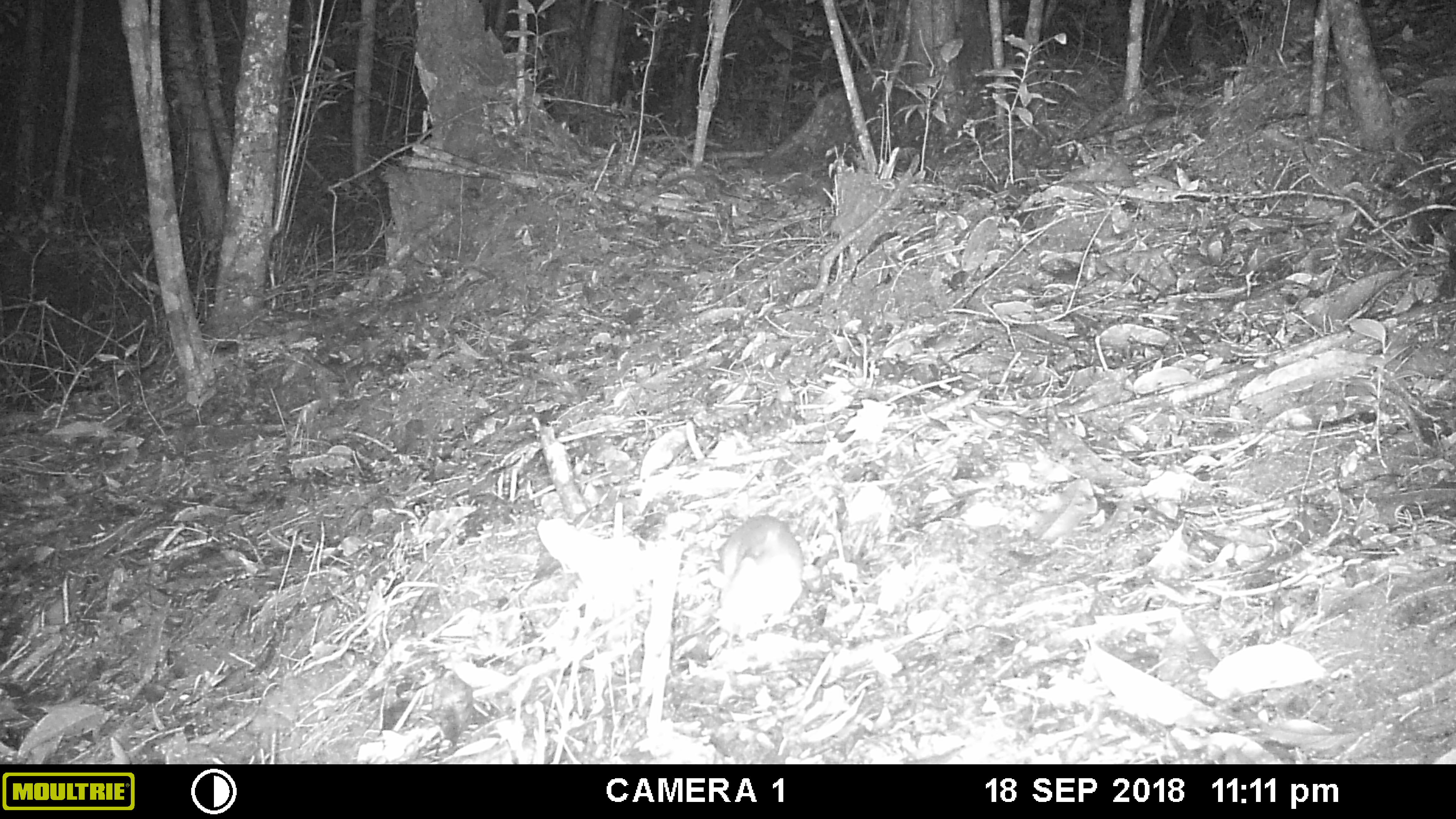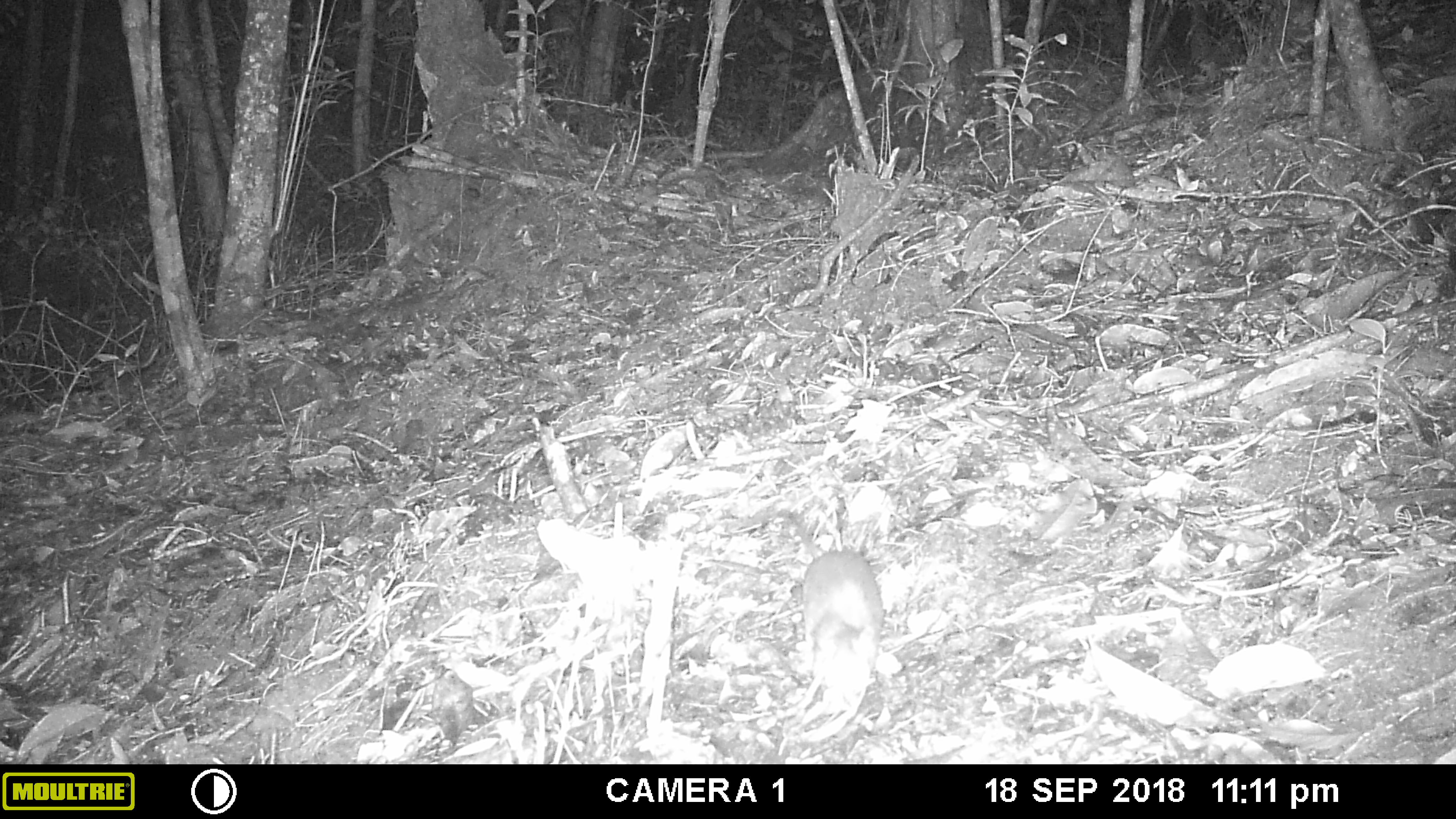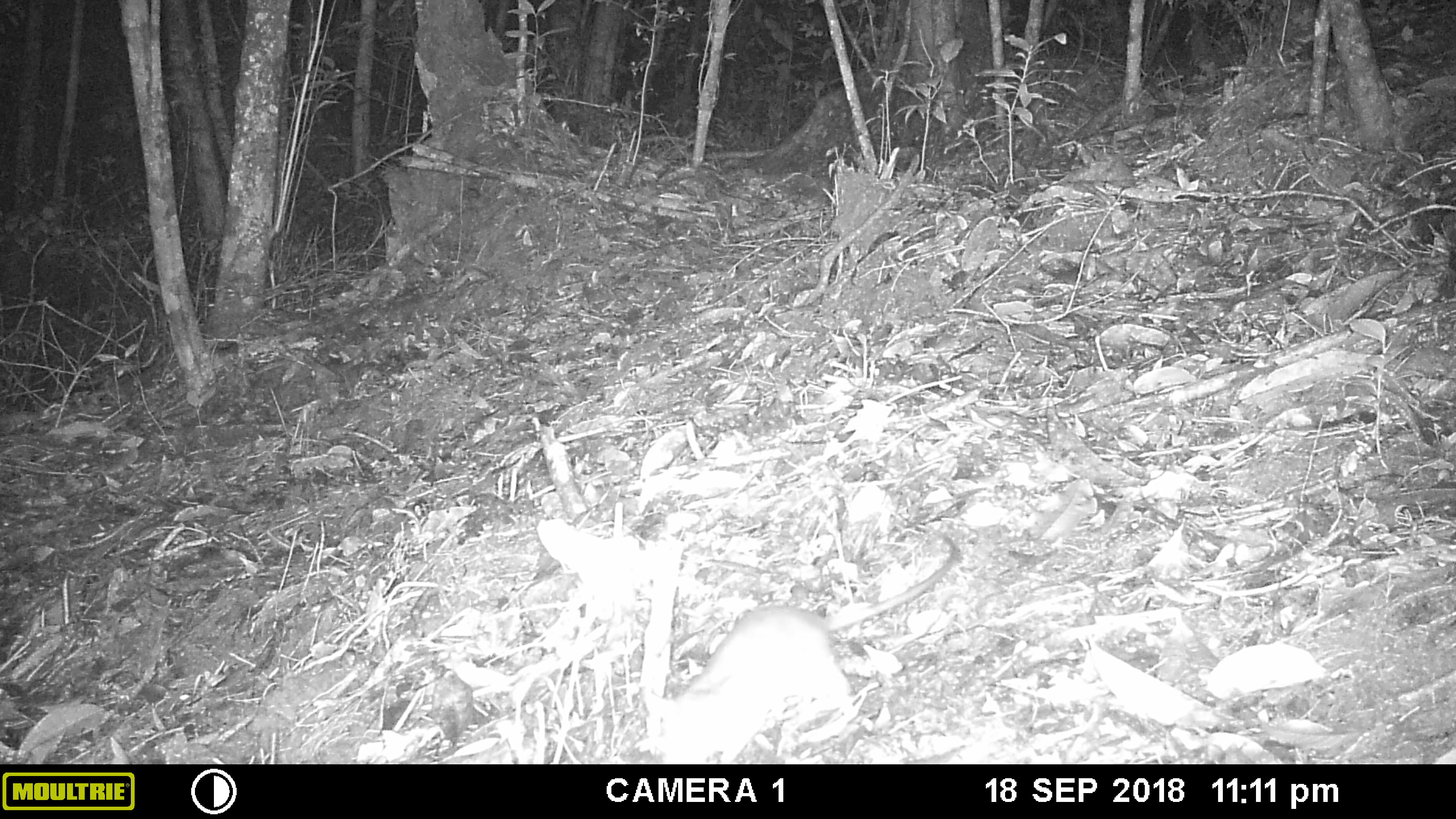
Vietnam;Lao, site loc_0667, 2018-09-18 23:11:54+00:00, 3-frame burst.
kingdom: Animalia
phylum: Chordata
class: Mammalia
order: Rodentia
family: Muridae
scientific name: Muridae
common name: old-world mice and rats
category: unidentified murid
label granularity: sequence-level